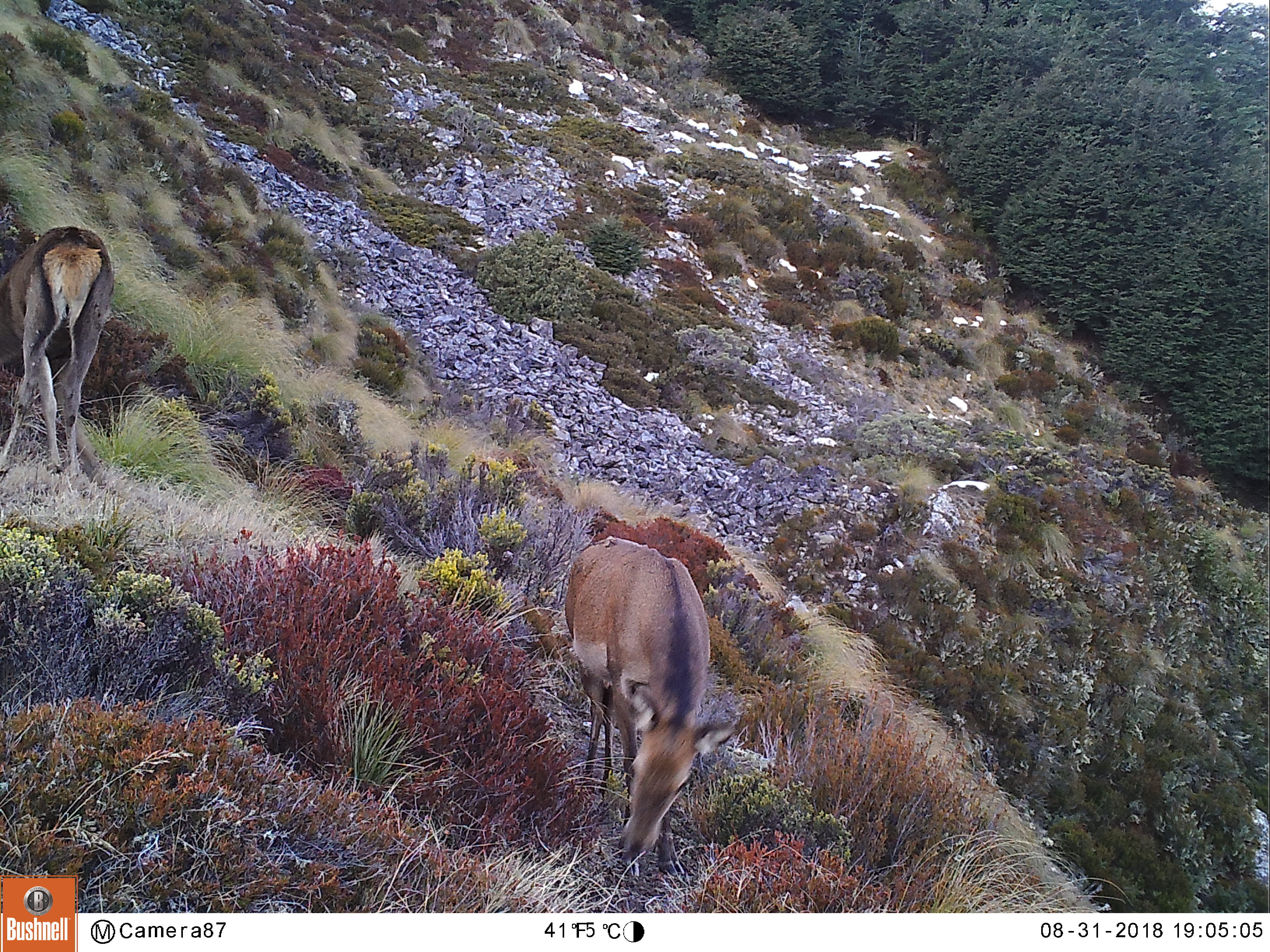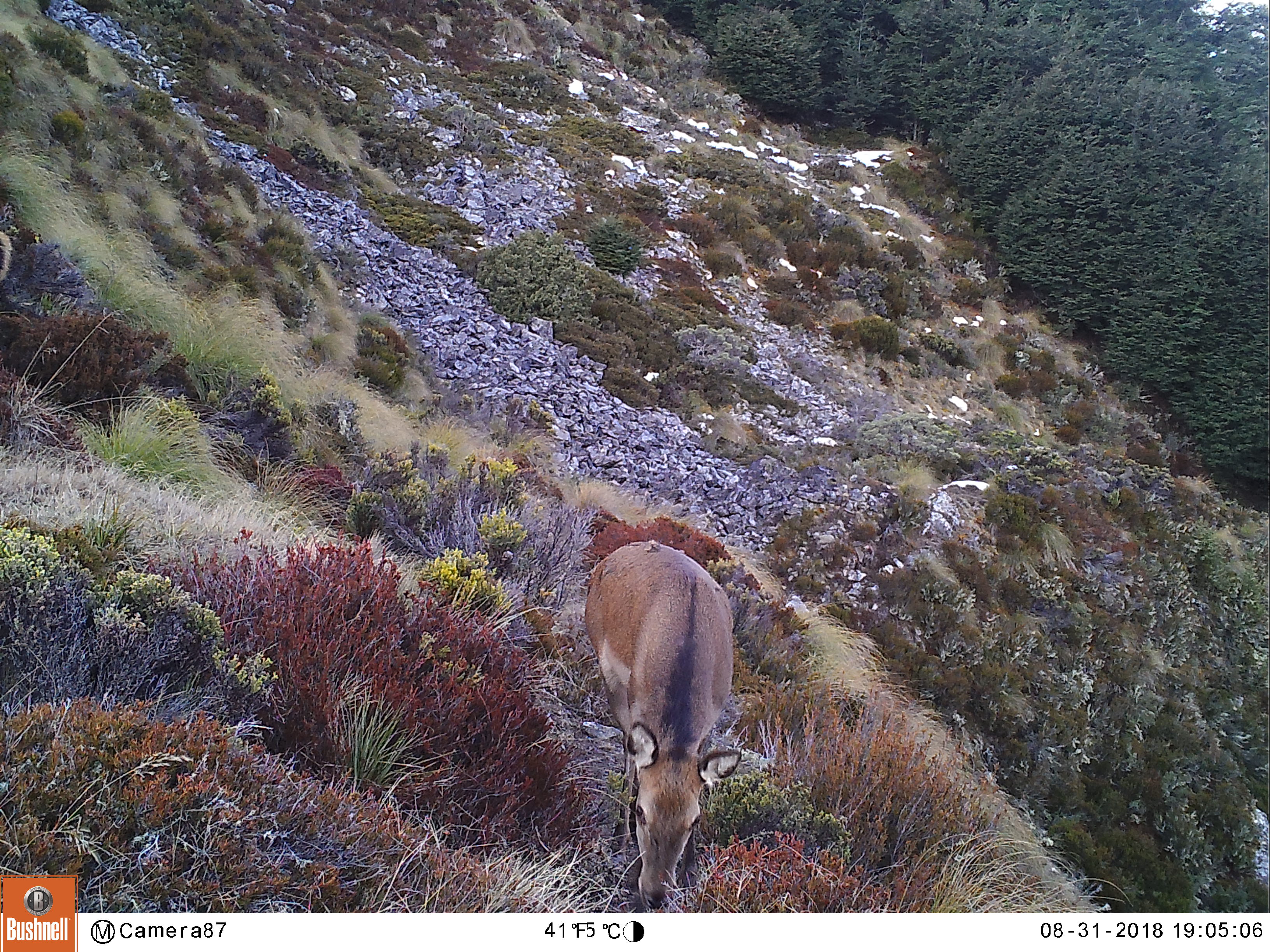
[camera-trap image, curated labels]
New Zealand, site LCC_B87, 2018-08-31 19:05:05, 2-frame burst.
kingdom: Animalia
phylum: Chordata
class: Mammalia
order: Artiodactyla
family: Cervidae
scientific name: Cervidae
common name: deer